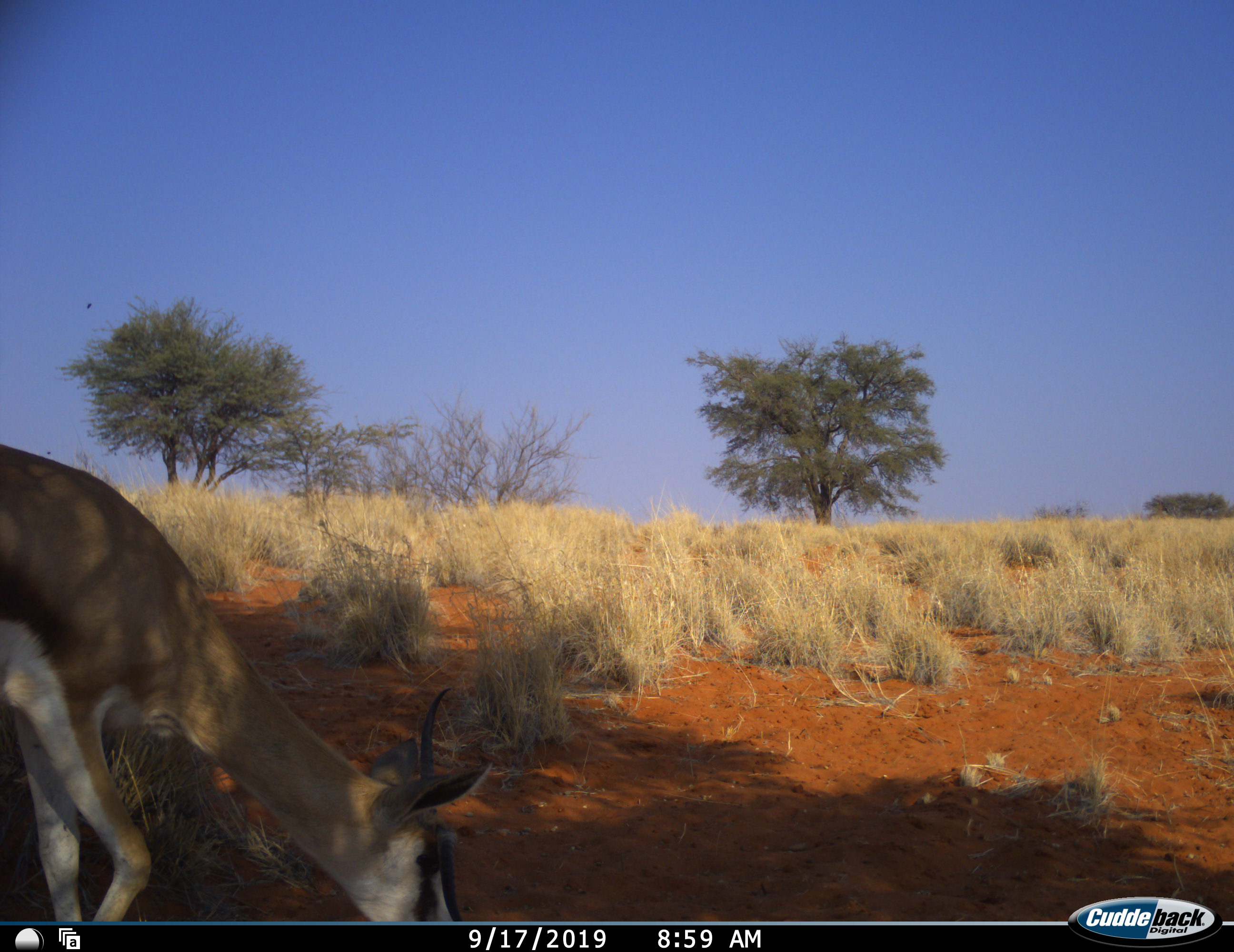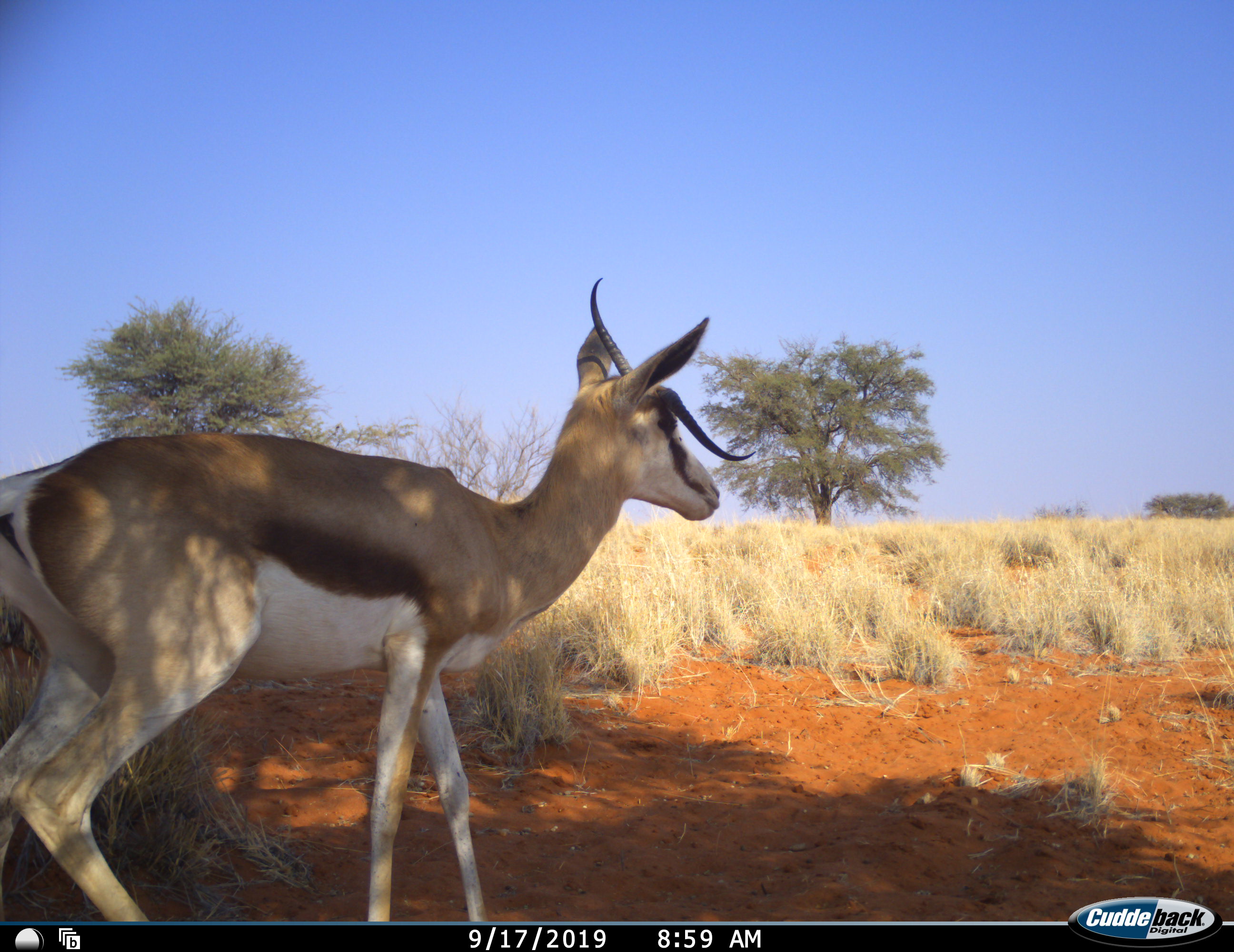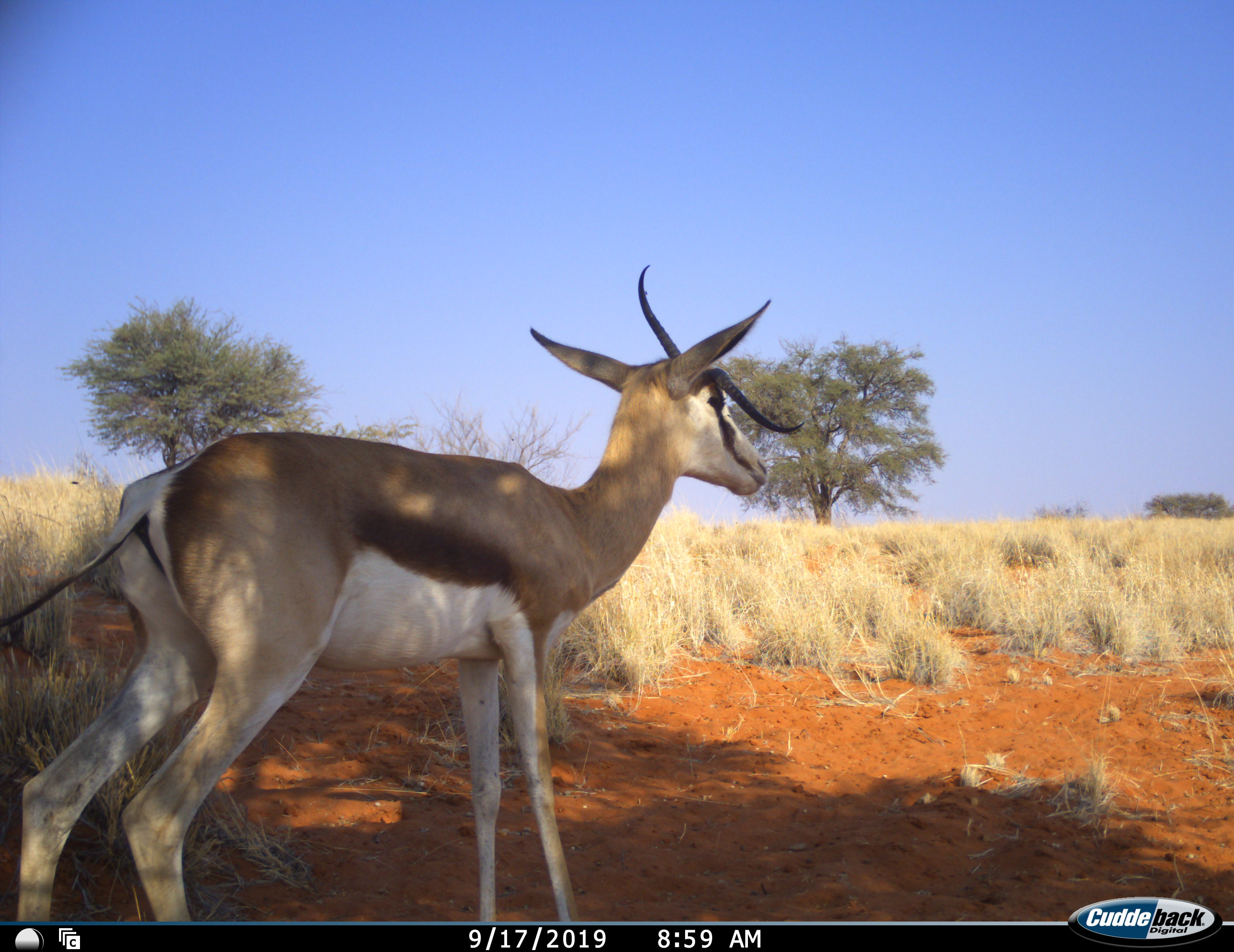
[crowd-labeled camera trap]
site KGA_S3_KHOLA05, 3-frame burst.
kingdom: Animalia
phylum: Chordata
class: Mammalia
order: Artiodactyla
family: Bovidae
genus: Antidorcas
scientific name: Antidorcas marsupialis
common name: springbok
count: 1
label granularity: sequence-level